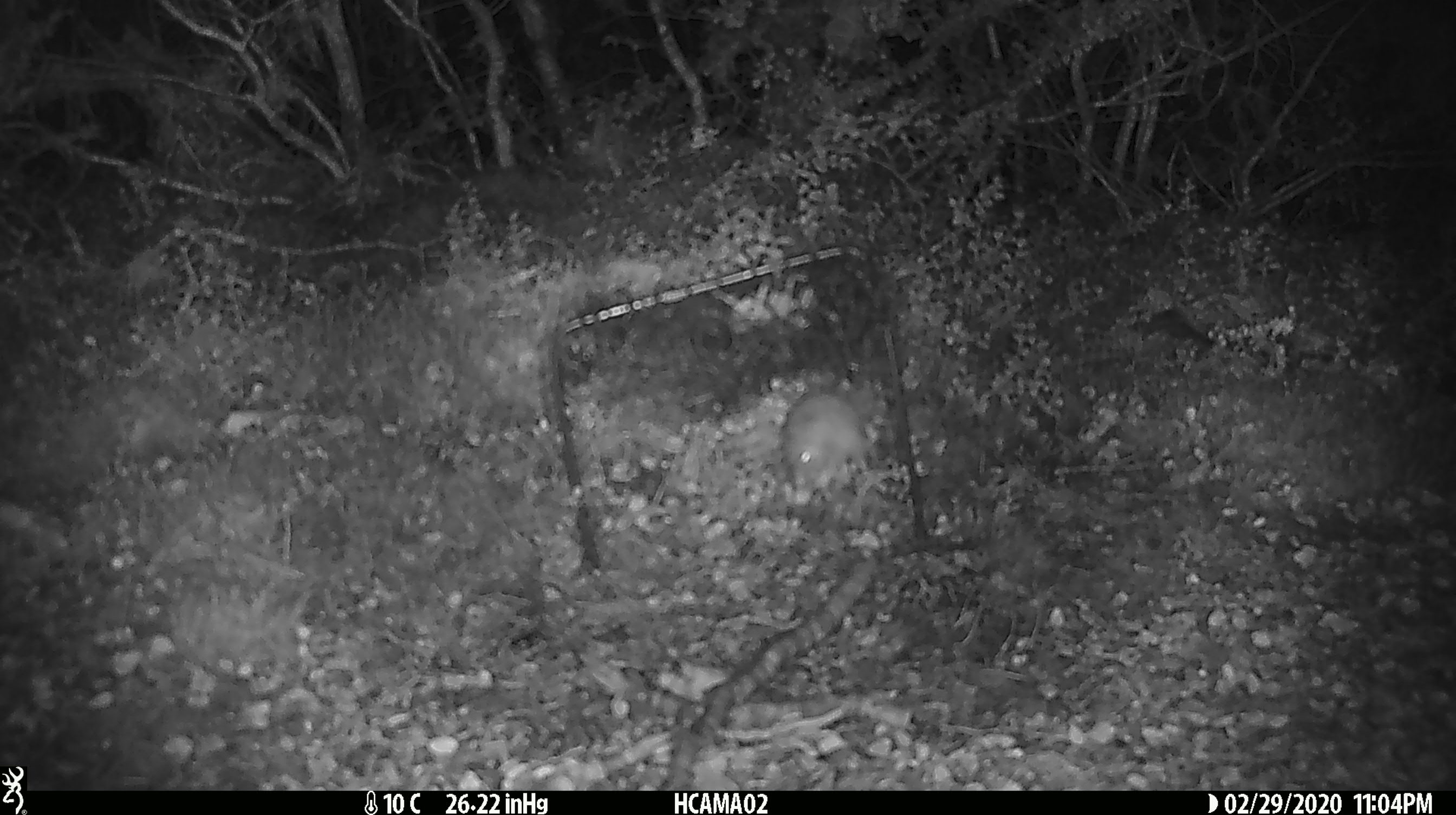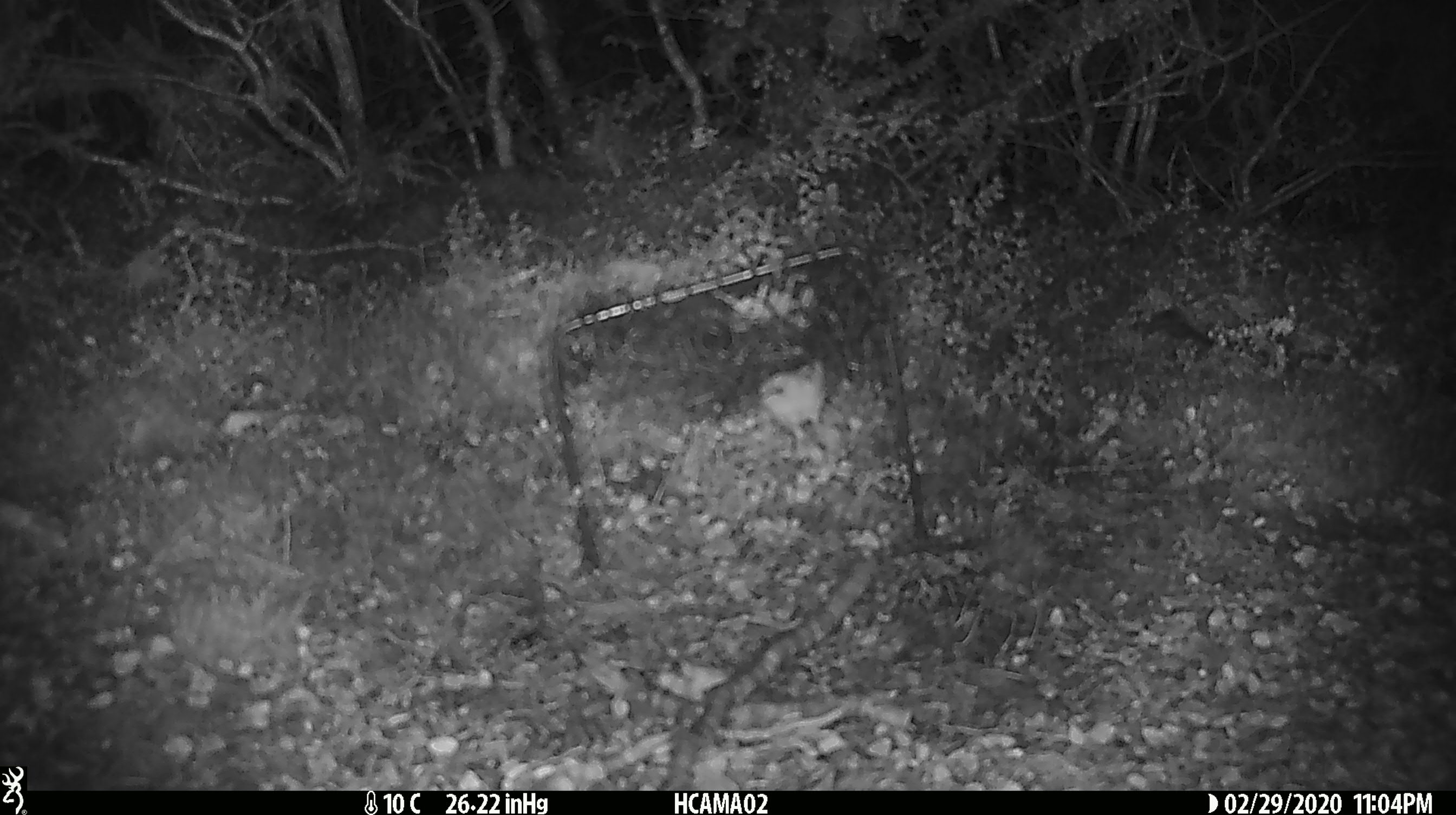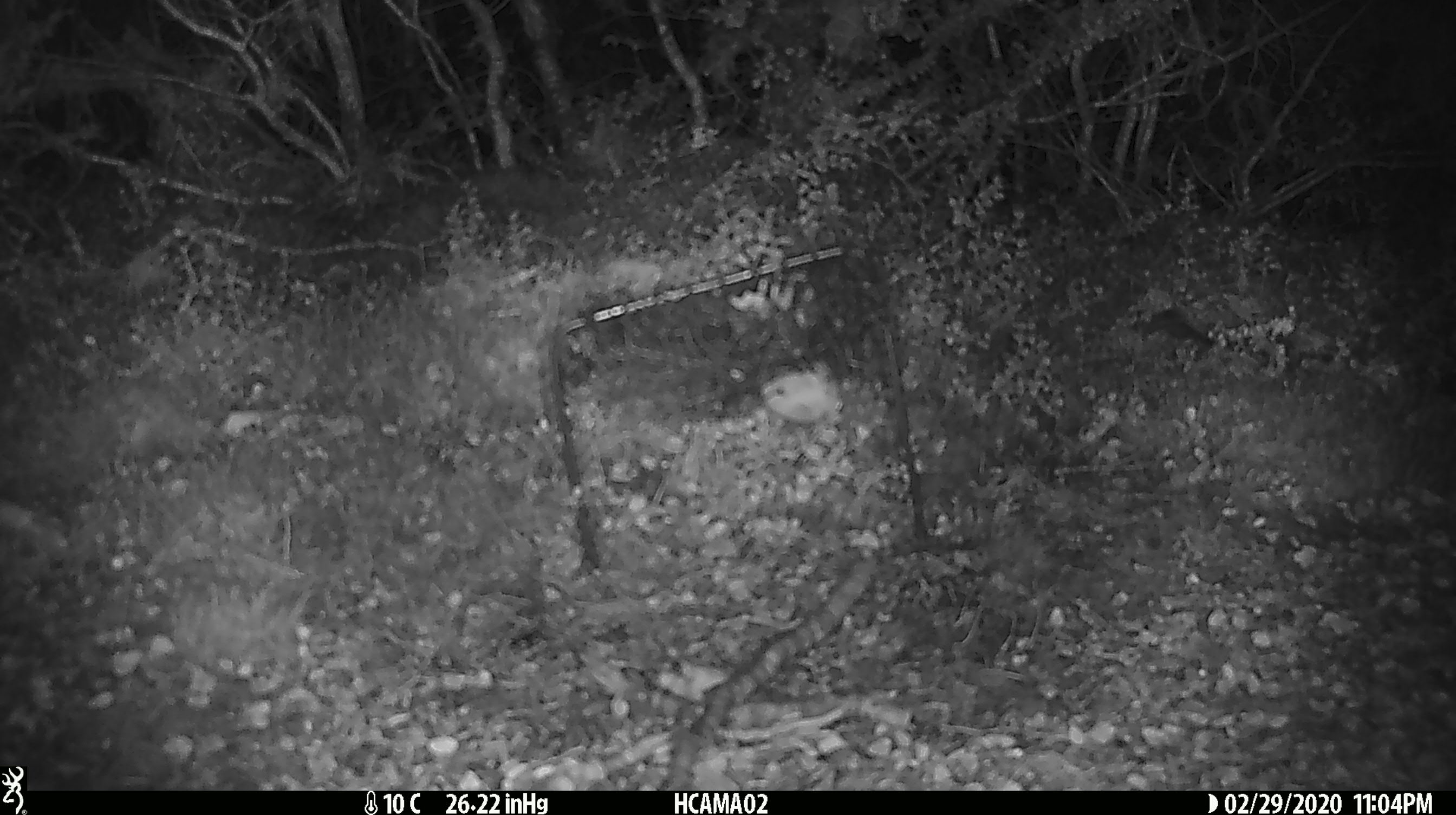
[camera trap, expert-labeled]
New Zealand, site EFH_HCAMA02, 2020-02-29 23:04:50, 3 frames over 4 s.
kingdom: Animalia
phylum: Chordata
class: Mammalia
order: Rodentia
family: Muridae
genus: Mus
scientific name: Mus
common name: mouse